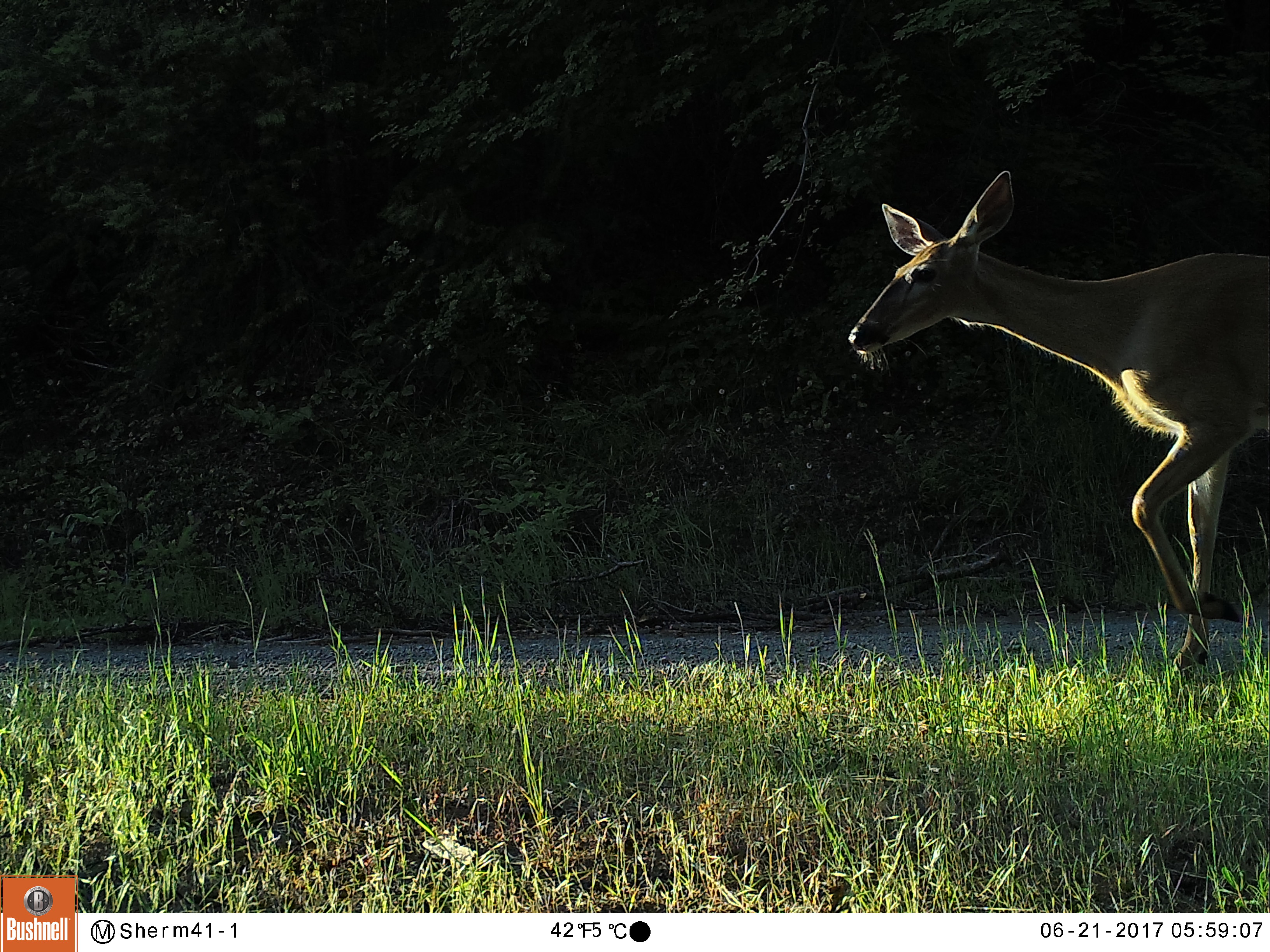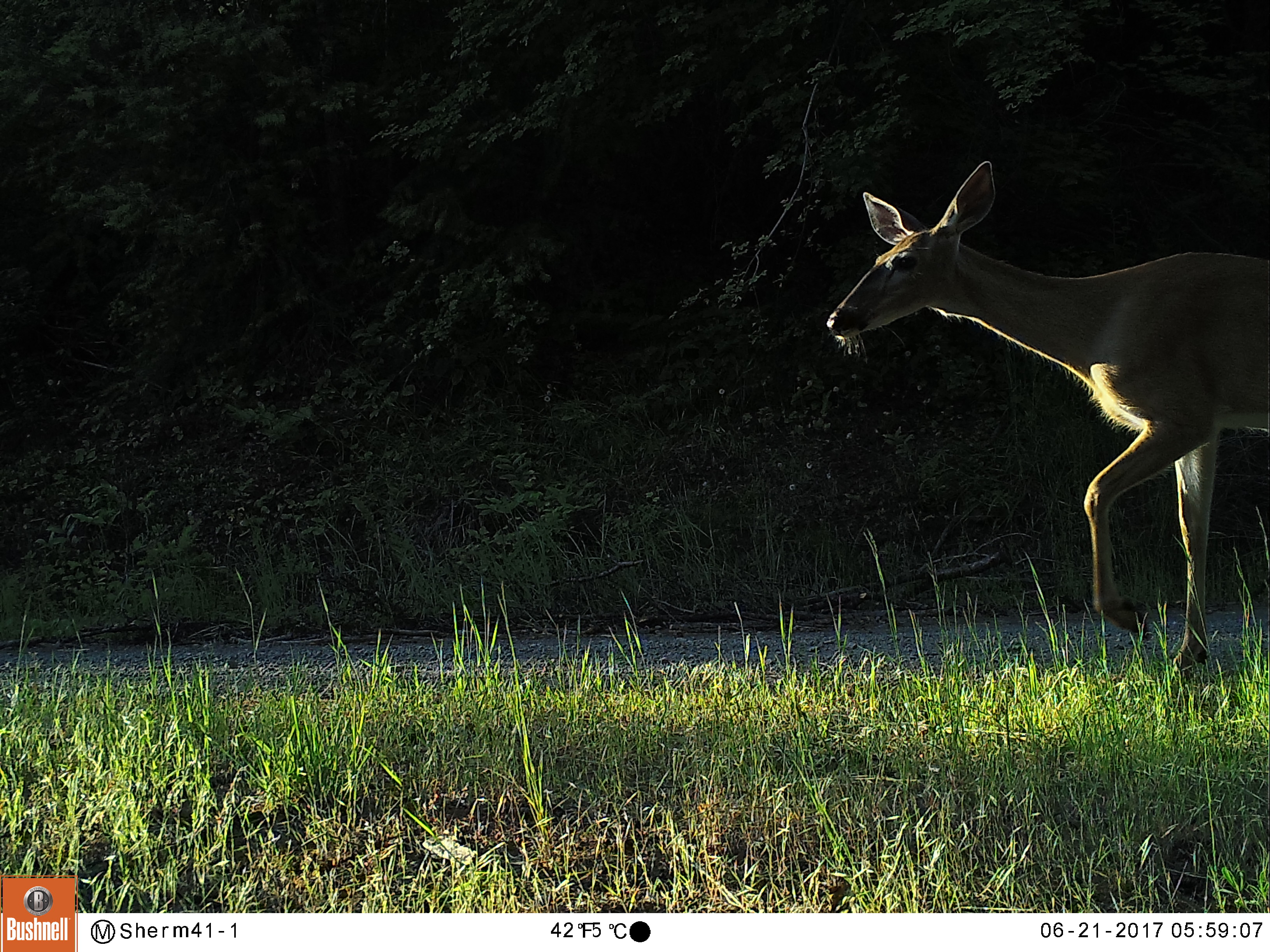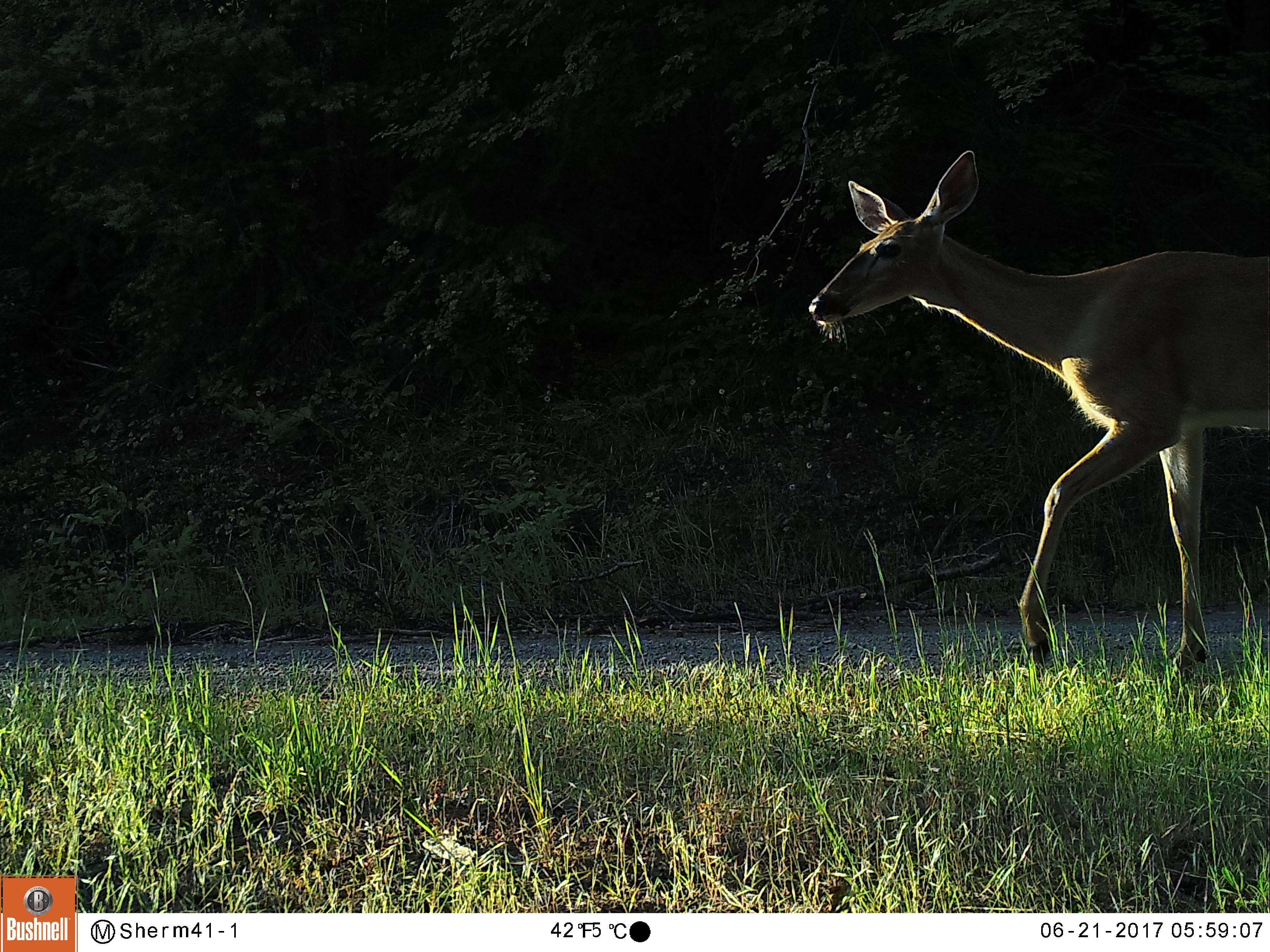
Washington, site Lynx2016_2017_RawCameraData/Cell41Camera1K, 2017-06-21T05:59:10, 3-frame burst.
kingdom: Animalia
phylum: Chordata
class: Mammalia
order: Artiodactyla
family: Cervidae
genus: Odocoileus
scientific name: Odocoileus virginianus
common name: white-tailed deer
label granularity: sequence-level